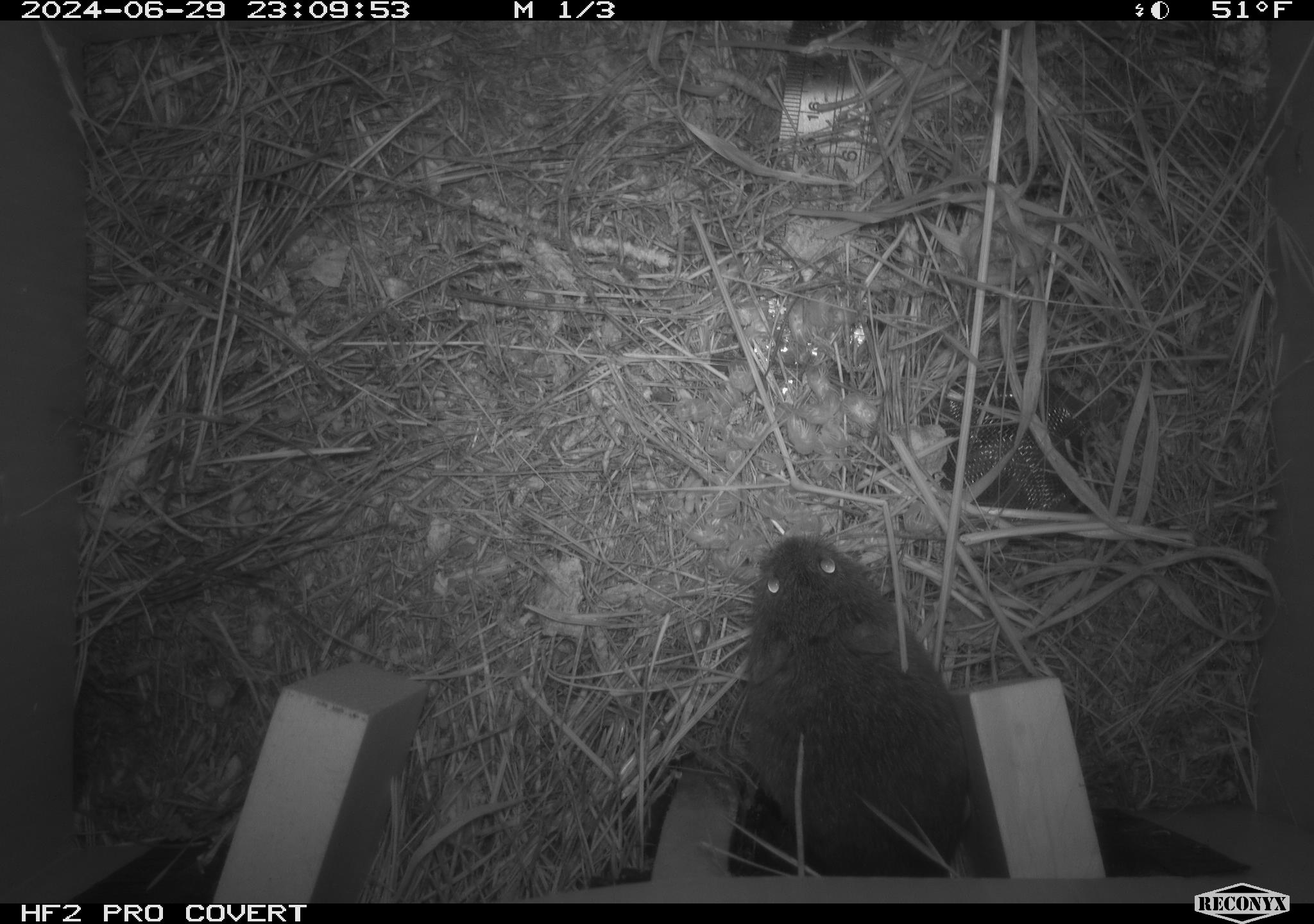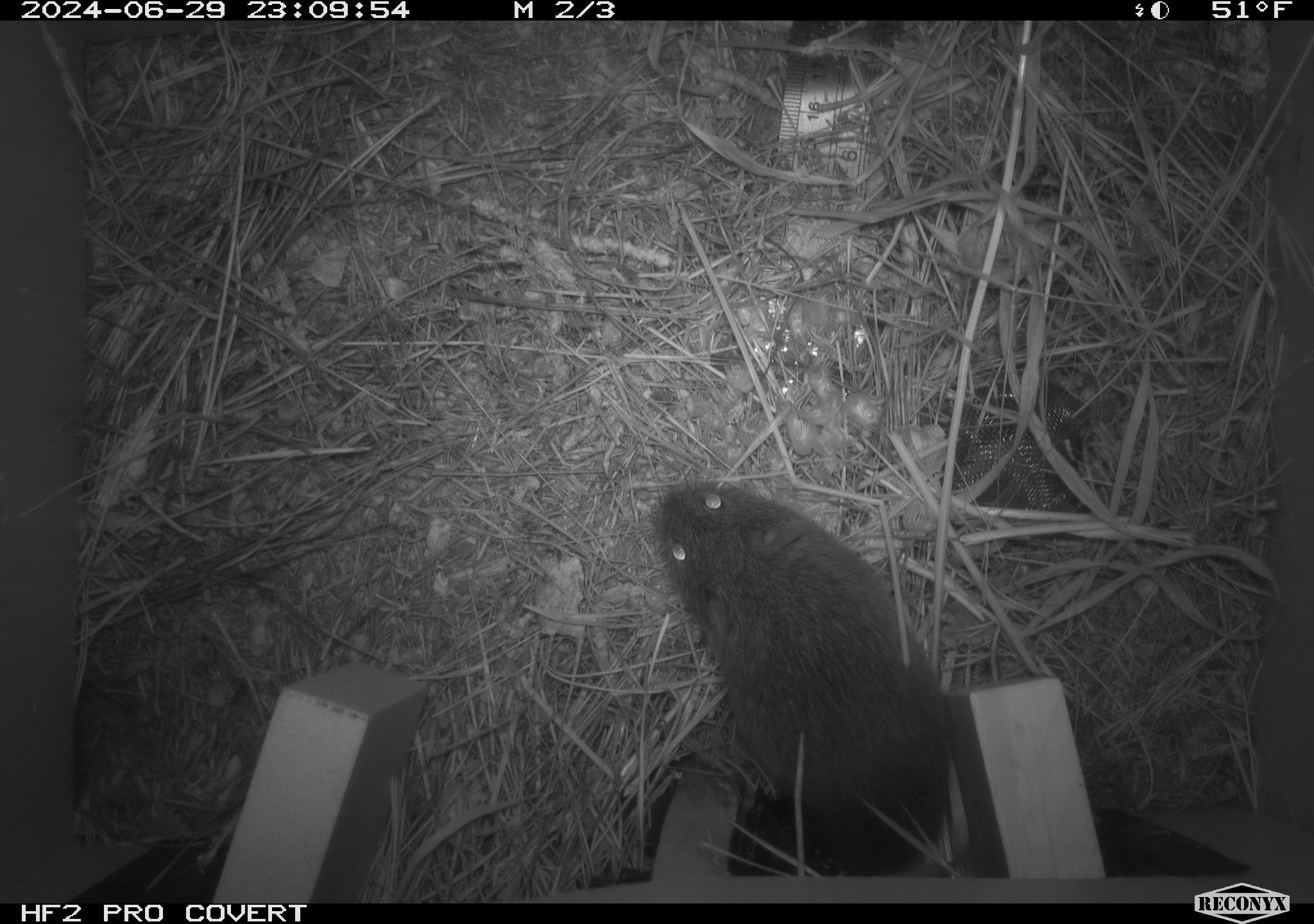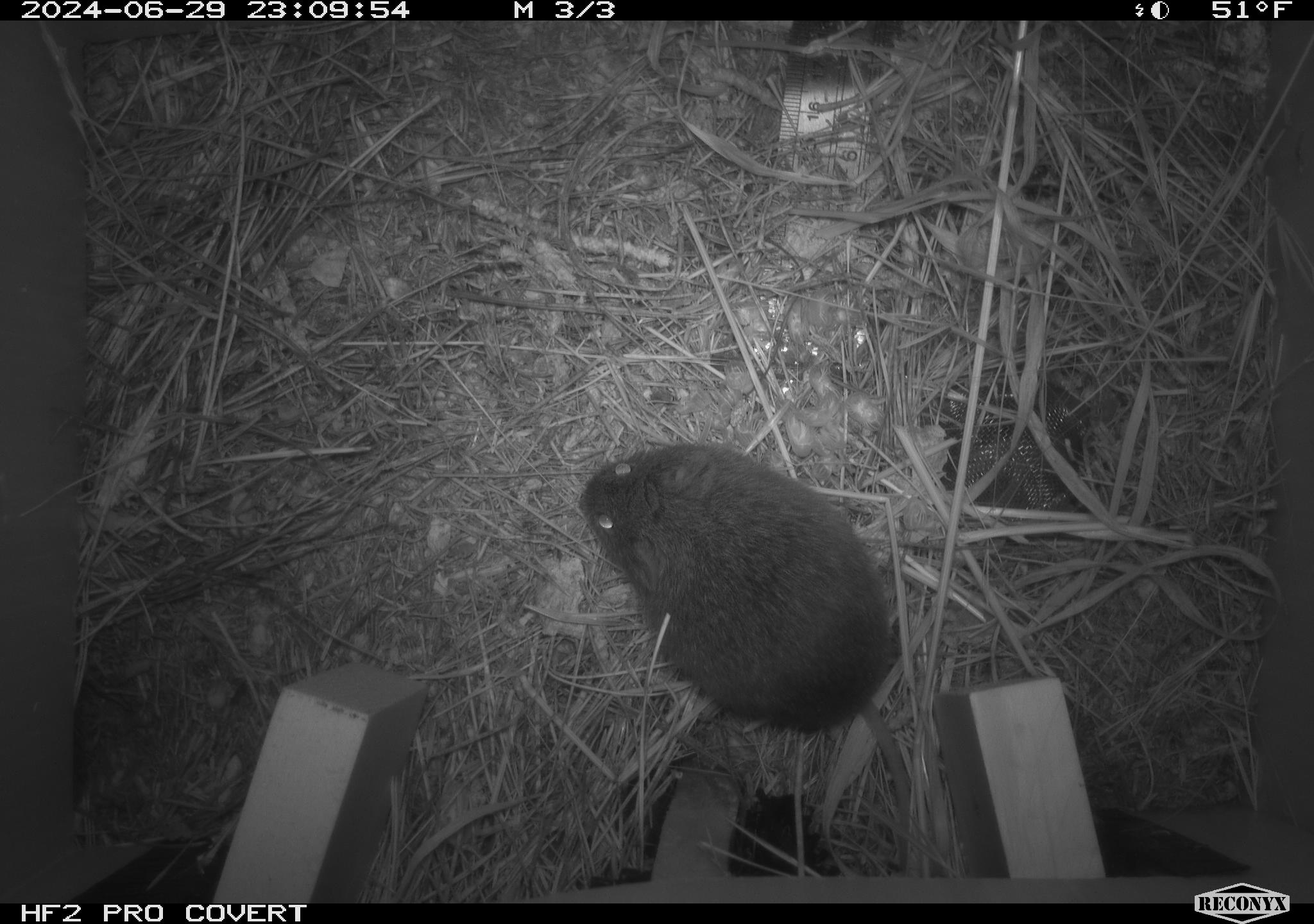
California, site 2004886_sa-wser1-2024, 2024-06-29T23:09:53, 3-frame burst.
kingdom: Animalia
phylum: Chordata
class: Mammalia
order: Rodentia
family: Cricetidae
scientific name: Arvicolinae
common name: voles, lemmings, and muskrats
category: arvicolinae subfamily